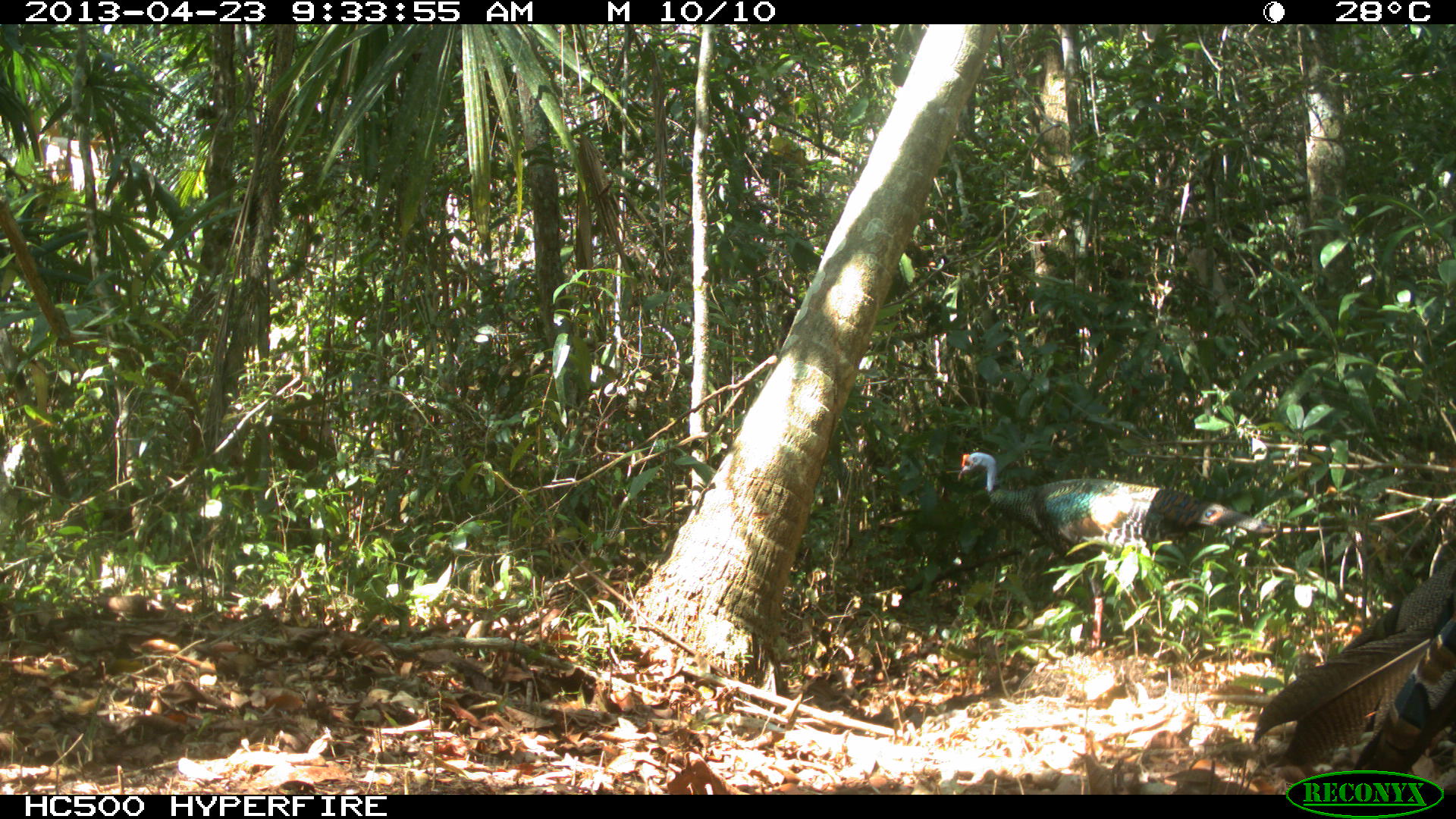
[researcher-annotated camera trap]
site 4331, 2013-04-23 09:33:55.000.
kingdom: Animalia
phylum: Chordata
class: Aves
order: Galliformes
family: Phasianidae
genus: Meleagris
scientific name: Meleagris ocellata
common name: ocellated turkey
Meleagris ocellata (ocellated turkey), count 2.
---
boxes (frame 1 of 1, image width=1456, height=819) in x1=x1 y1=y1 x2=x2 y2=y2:
meleagris ocellata: x1=956 y1=451 x2=1277 y2=652; x1=1250 y1=555 x2=1456 y2=773